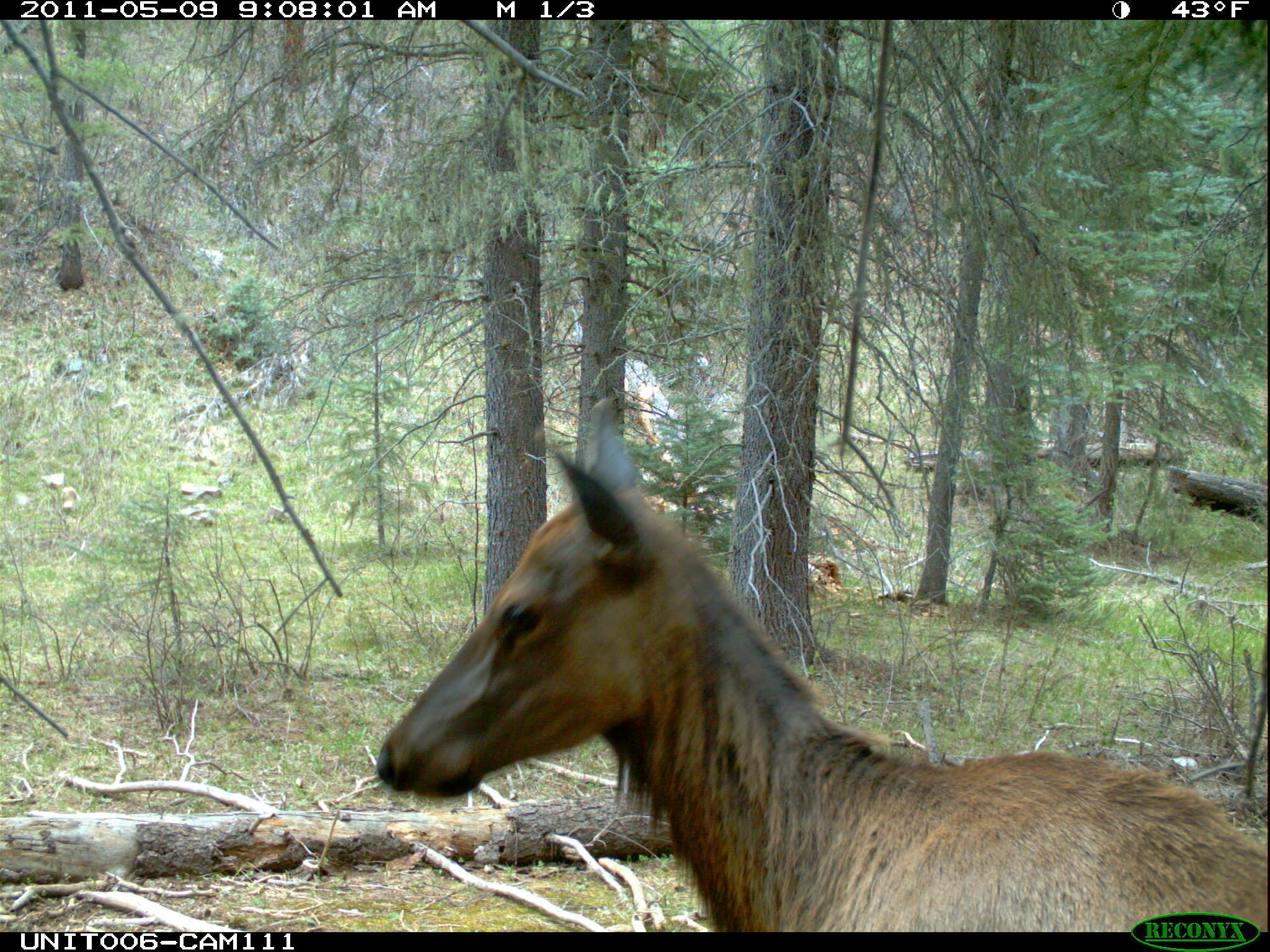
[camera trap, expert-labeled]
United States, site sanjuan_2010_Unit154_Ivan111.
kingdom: Animalia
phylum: Chordata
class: Mammalia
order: Artiodactyla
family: Cervidae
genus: Cervus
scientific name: Cervus elaphus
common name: red deer